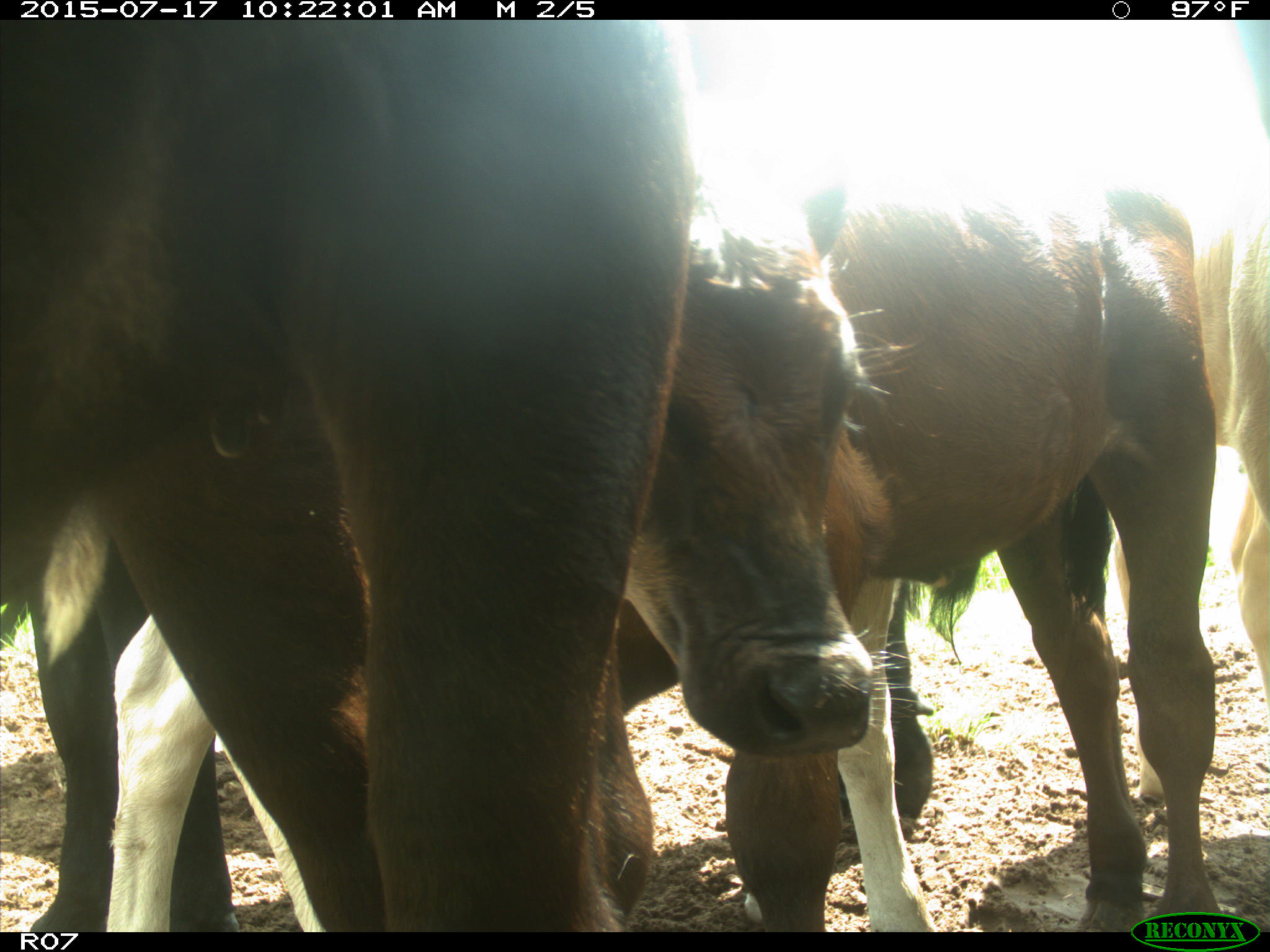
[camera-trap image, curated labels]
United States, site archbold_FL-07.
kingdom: Animalia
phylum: Chordata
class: Mammalia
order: Artiodactyla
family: Bovidae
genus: Bos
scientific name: Bos taurus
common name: domestic cow